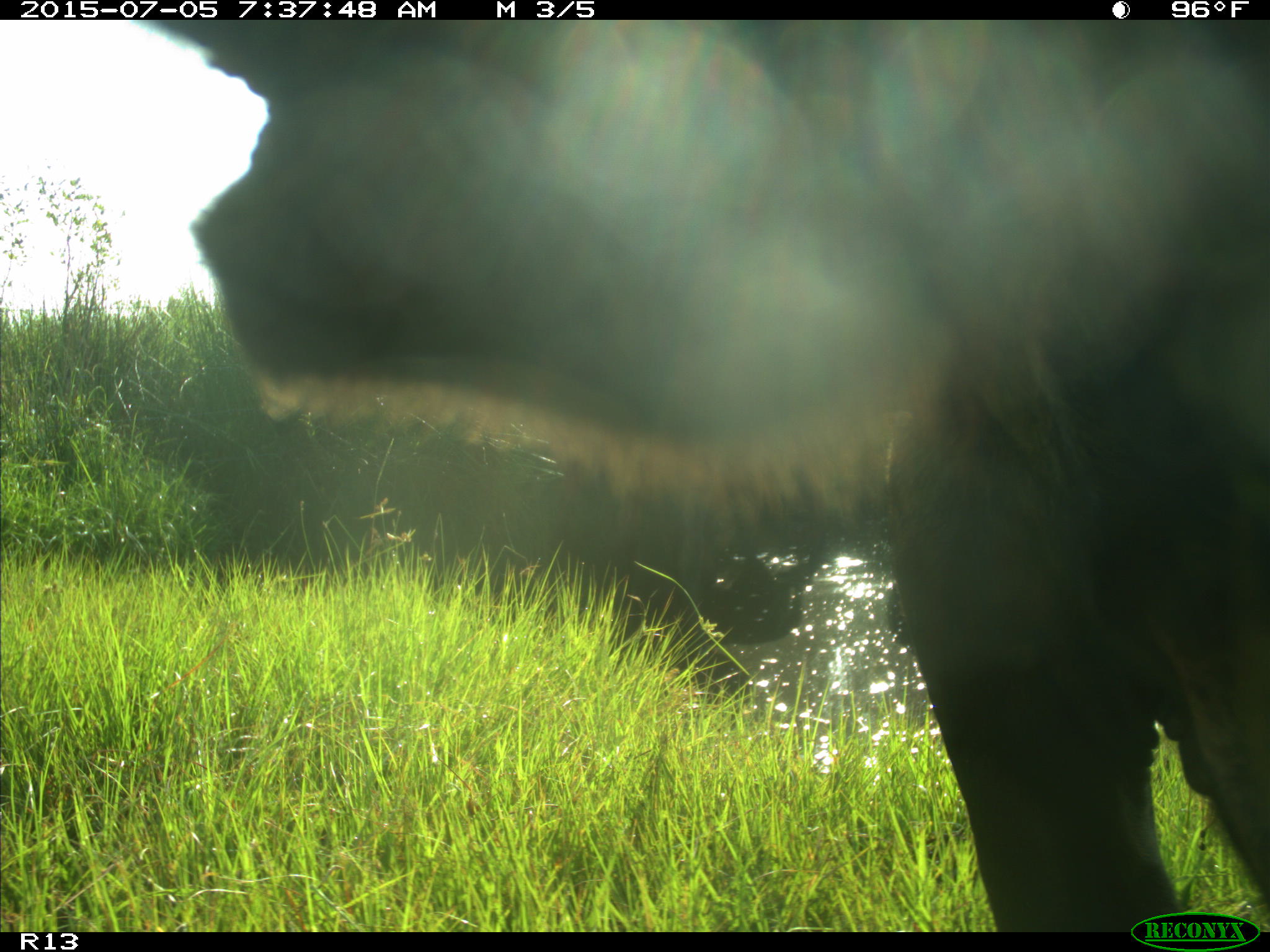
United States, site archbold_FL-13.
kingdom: Animalia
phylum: Chordata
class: Mammalia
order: Artiodactyla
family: Bovidae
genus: Bos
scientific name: Bos taurus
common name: domestic cow